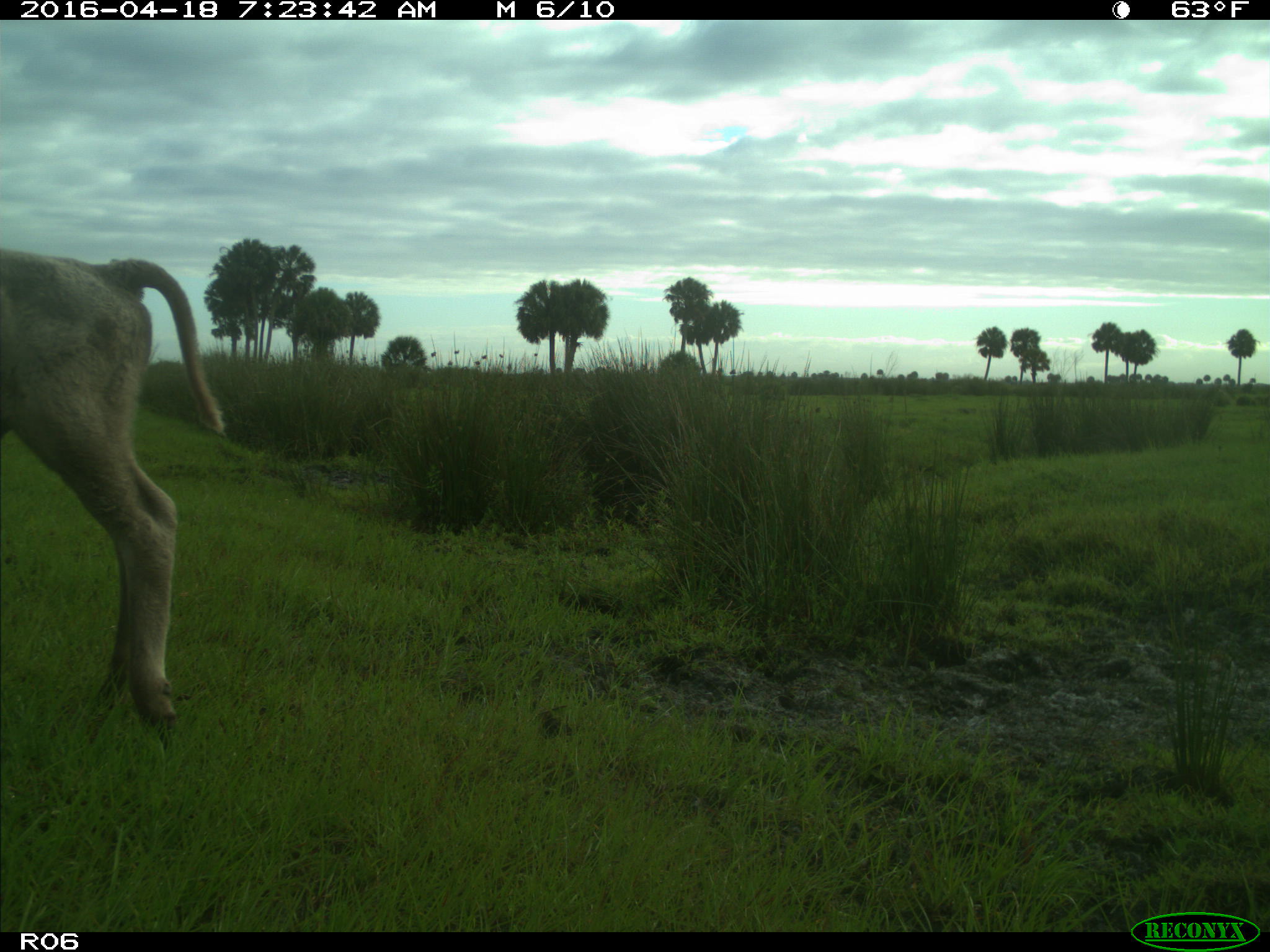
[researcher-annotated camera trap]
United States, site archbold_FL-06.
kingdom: Animalia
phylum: Chordata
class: Mammalia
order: Artiodactyla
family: Bovidae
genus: Bos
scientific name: Bos taurus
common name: domestic cow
Bos taurus (domestic cow).